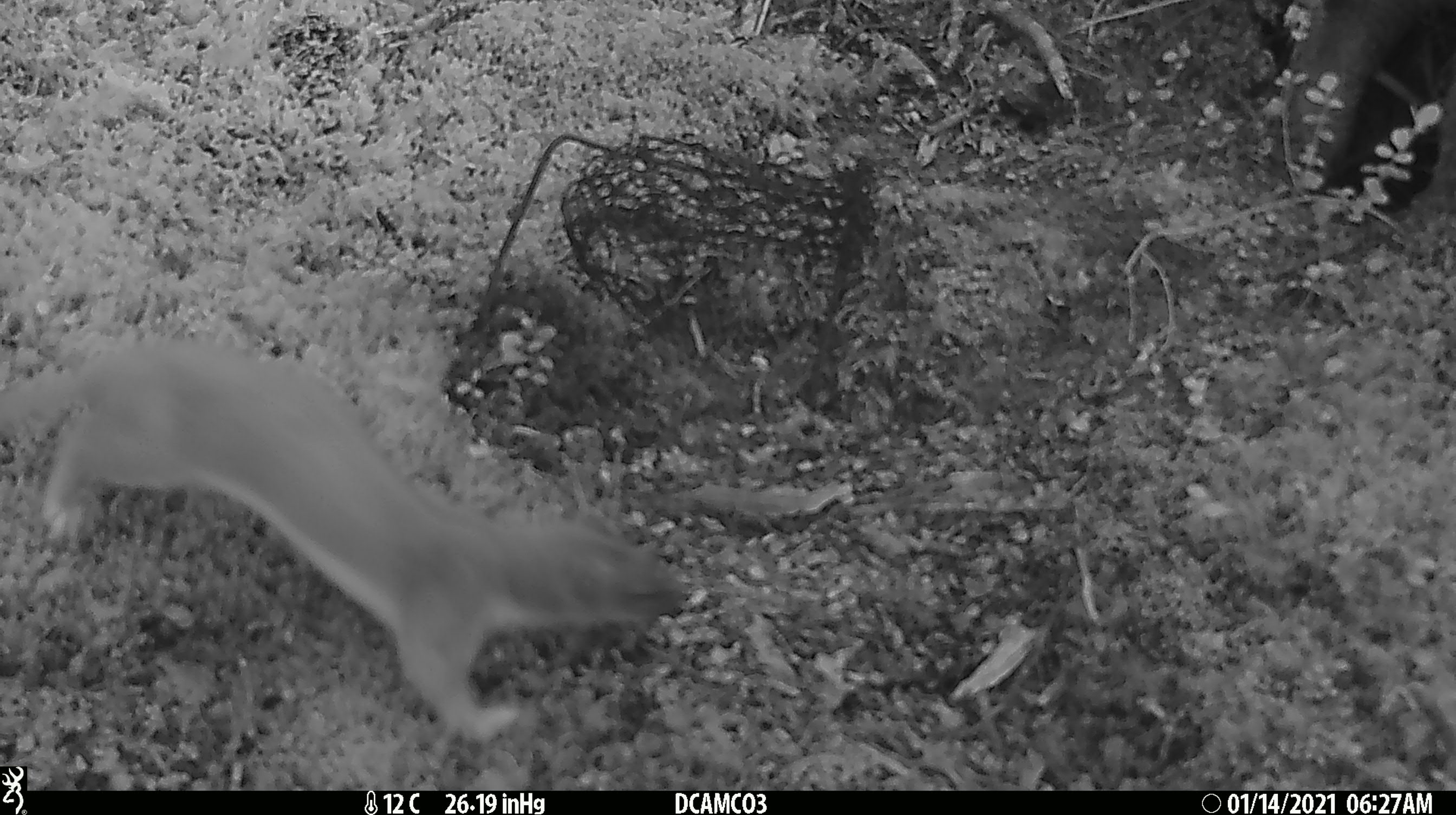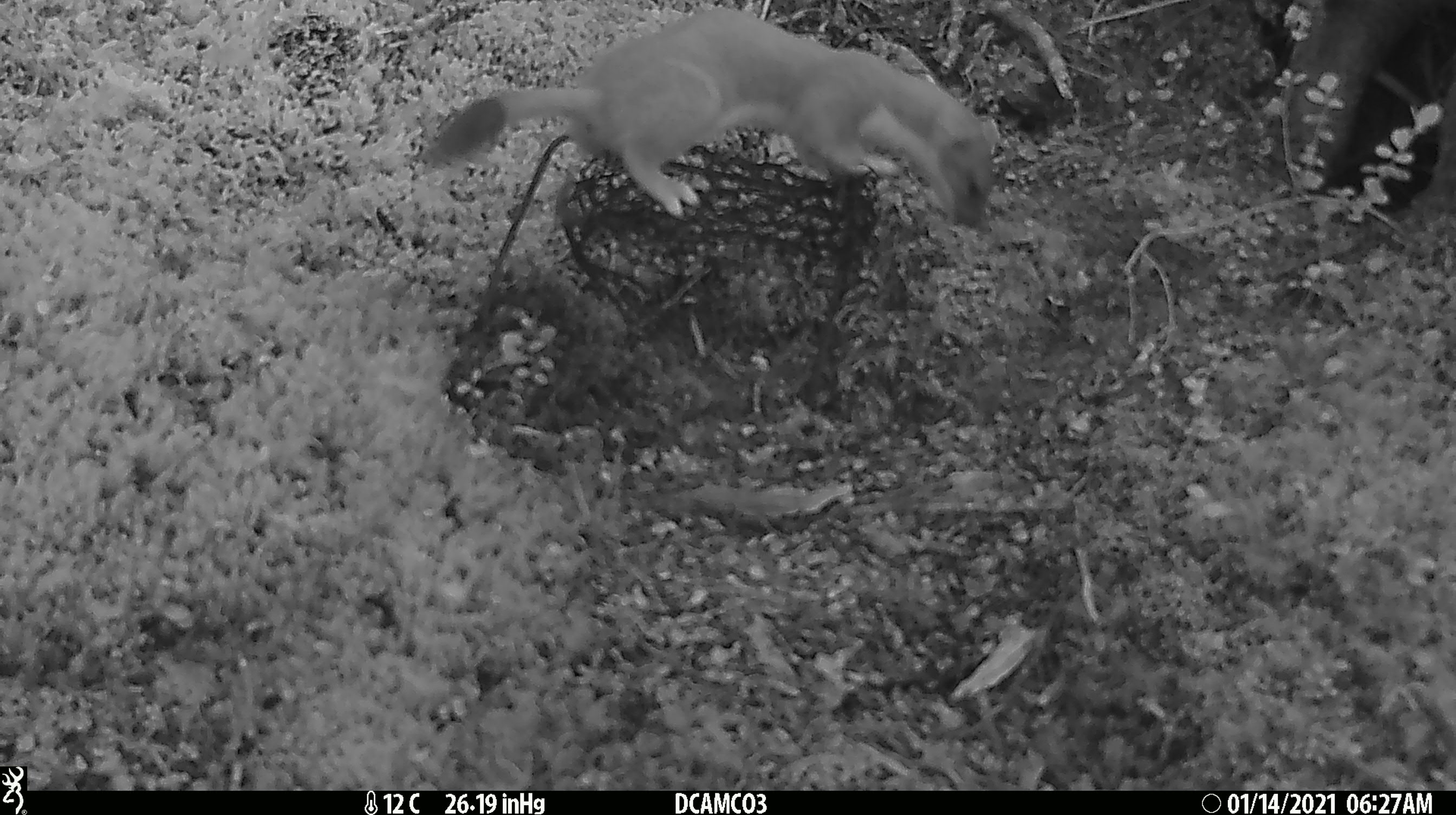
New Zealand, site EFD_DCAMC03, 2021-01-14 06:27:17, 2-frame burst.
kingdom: Animalia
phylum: Chordata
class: Mammalia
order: Carnivora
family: Mustelidae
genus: Mustela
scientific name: Mustela erminea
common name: stoat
Stoat (Mustela erminea).